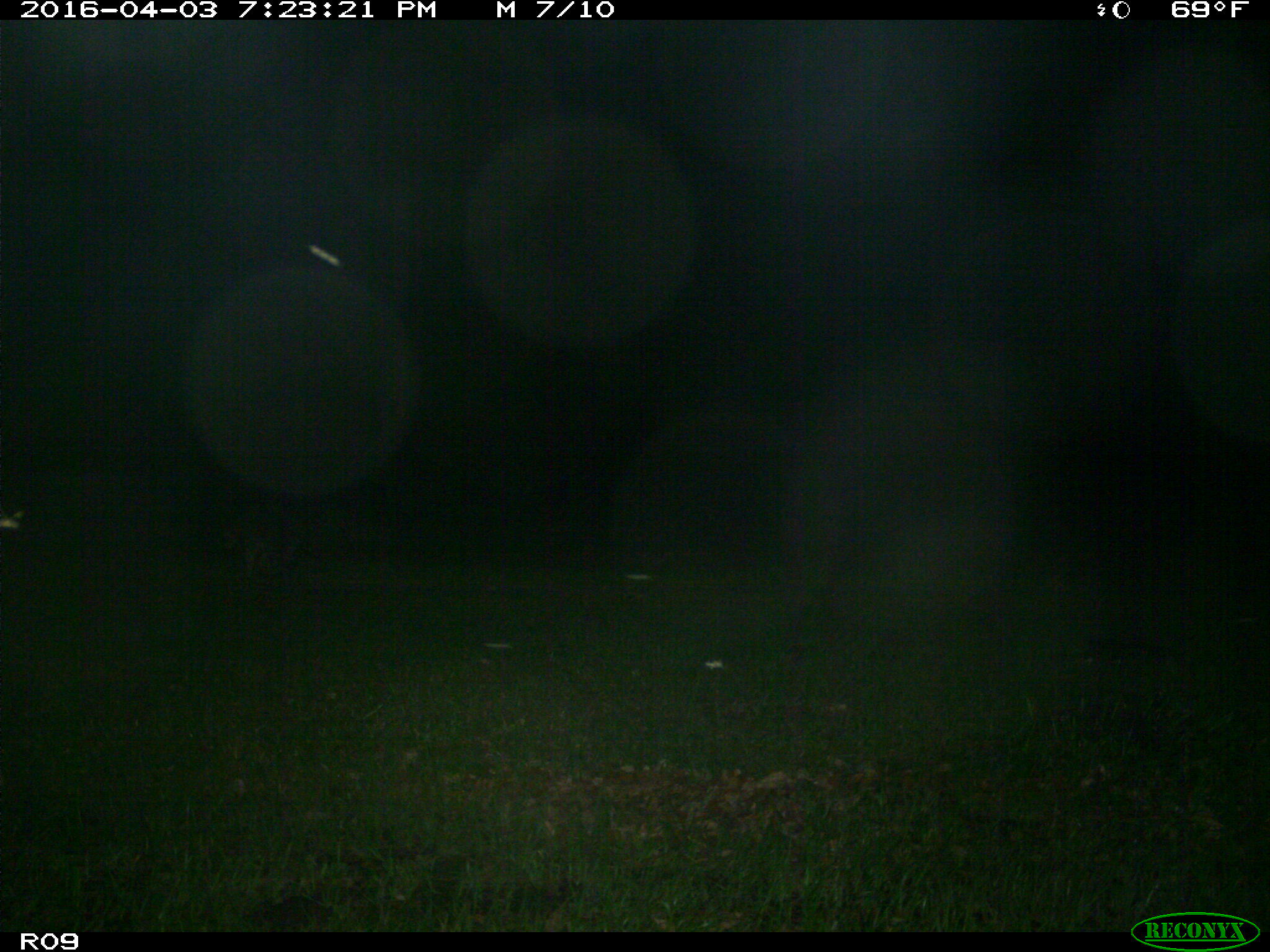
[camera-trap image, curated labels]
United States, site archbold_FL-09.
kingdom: Animalia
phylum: Chordata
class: Mammalia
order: Carnivora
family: Procyonidae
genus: Procyon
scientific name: Procyon lotor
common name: common raccoon